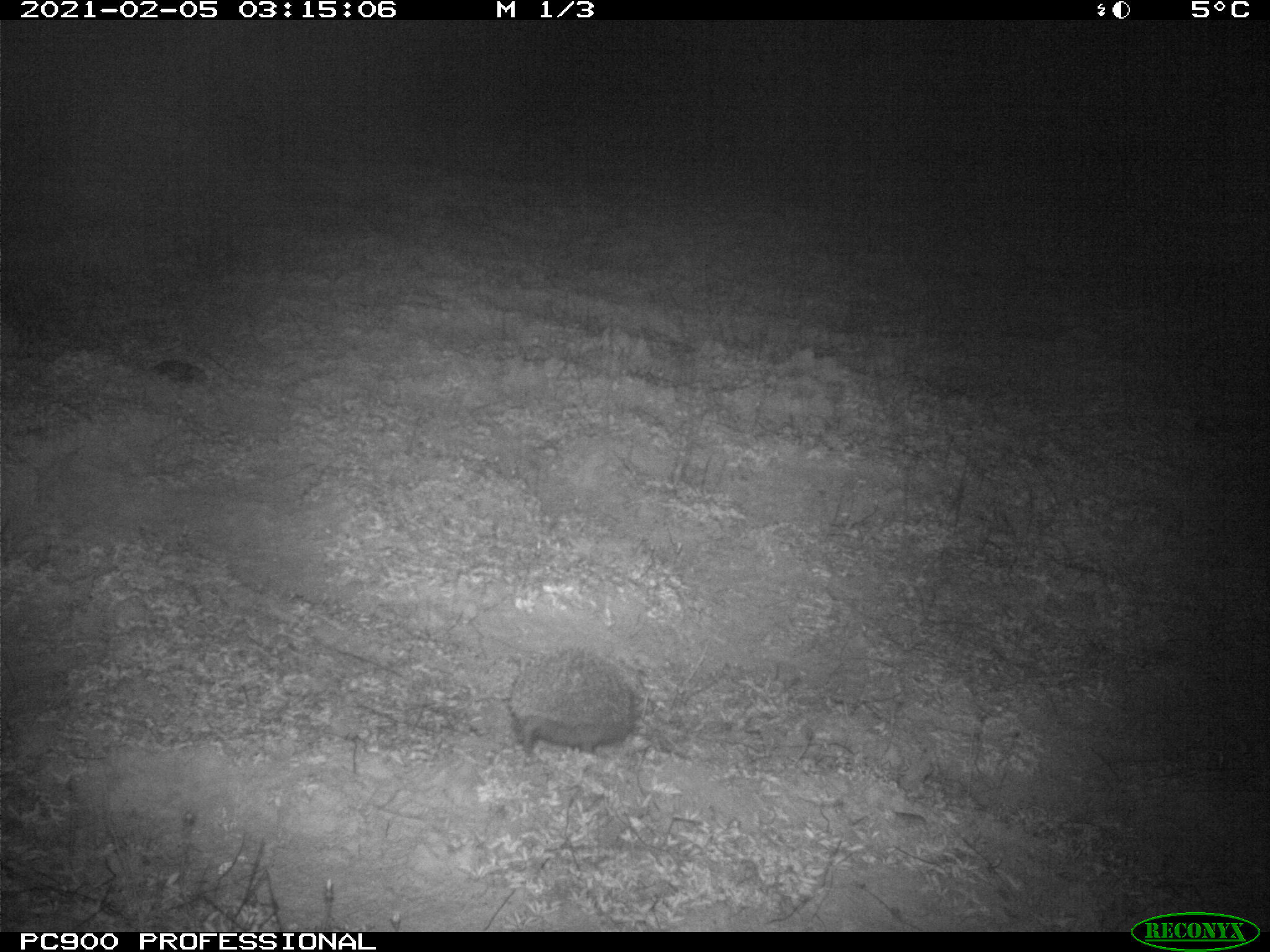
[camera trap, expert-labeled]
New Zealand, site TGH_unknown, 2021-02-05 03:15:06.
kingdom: Animalia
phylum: Chordata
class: Mammalia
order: Eulipotyphla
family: Erinaceidae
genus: Erinaceus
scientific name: Erinaceus europaeus europaeus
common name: european hedgehog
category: hedgehog